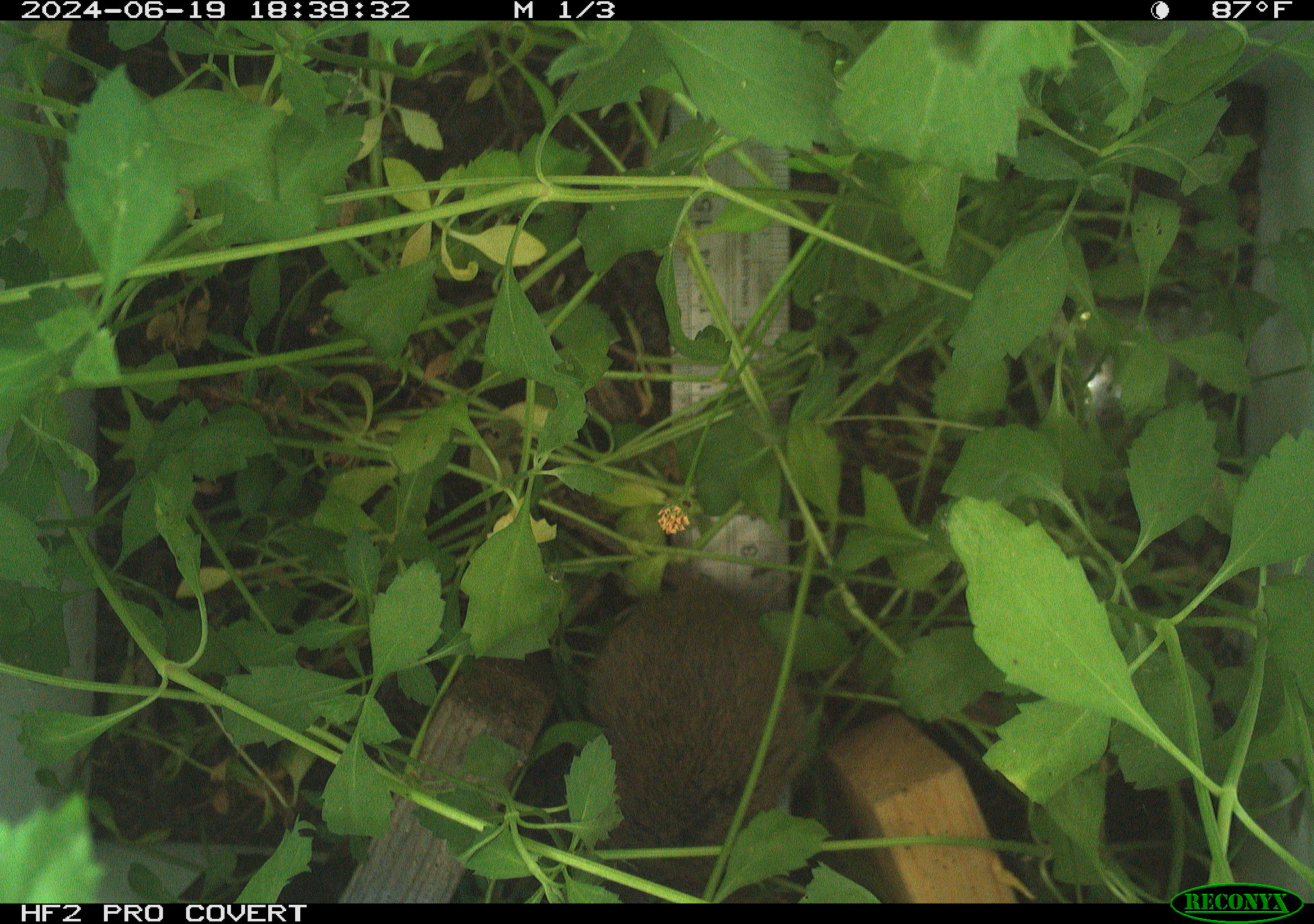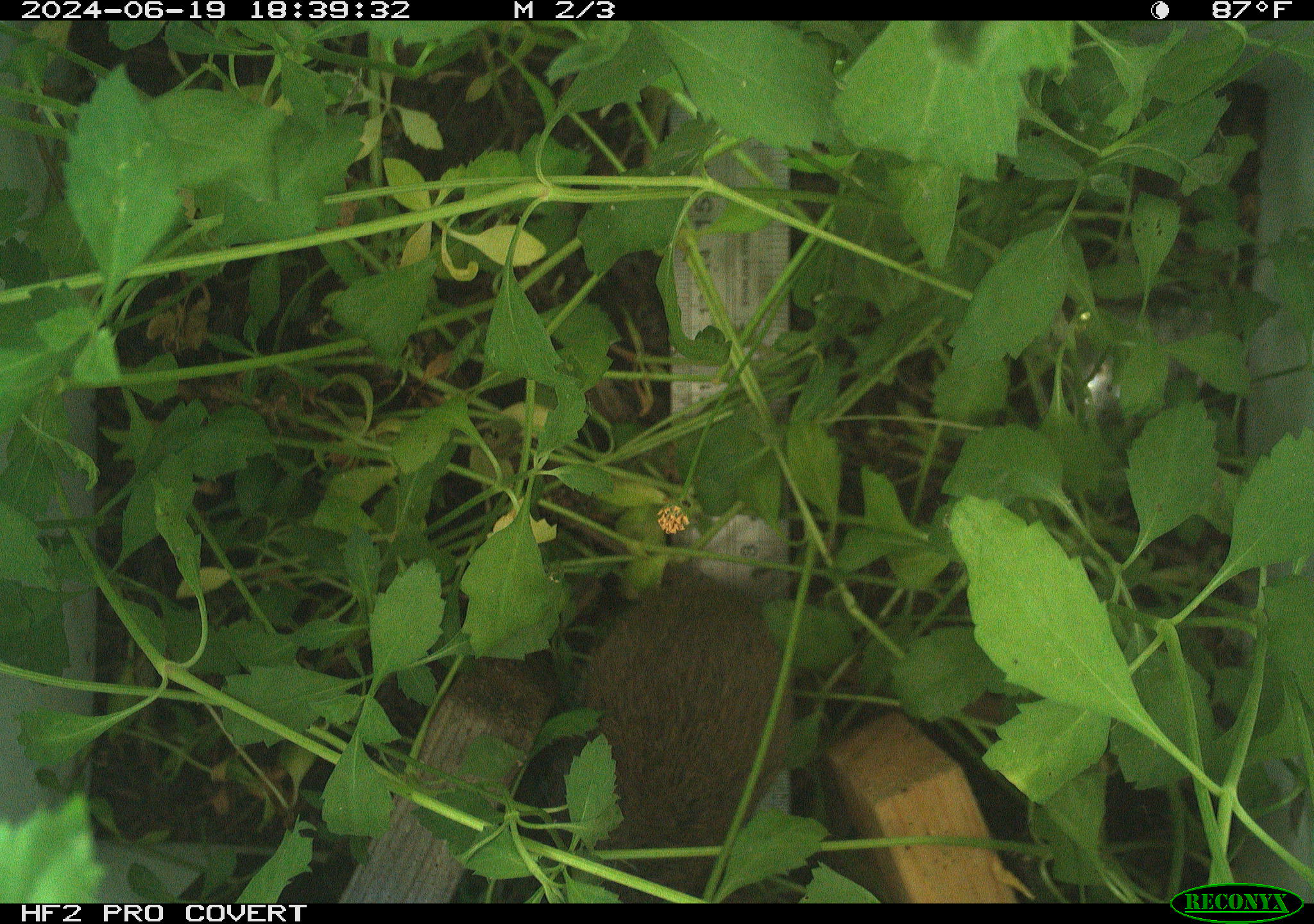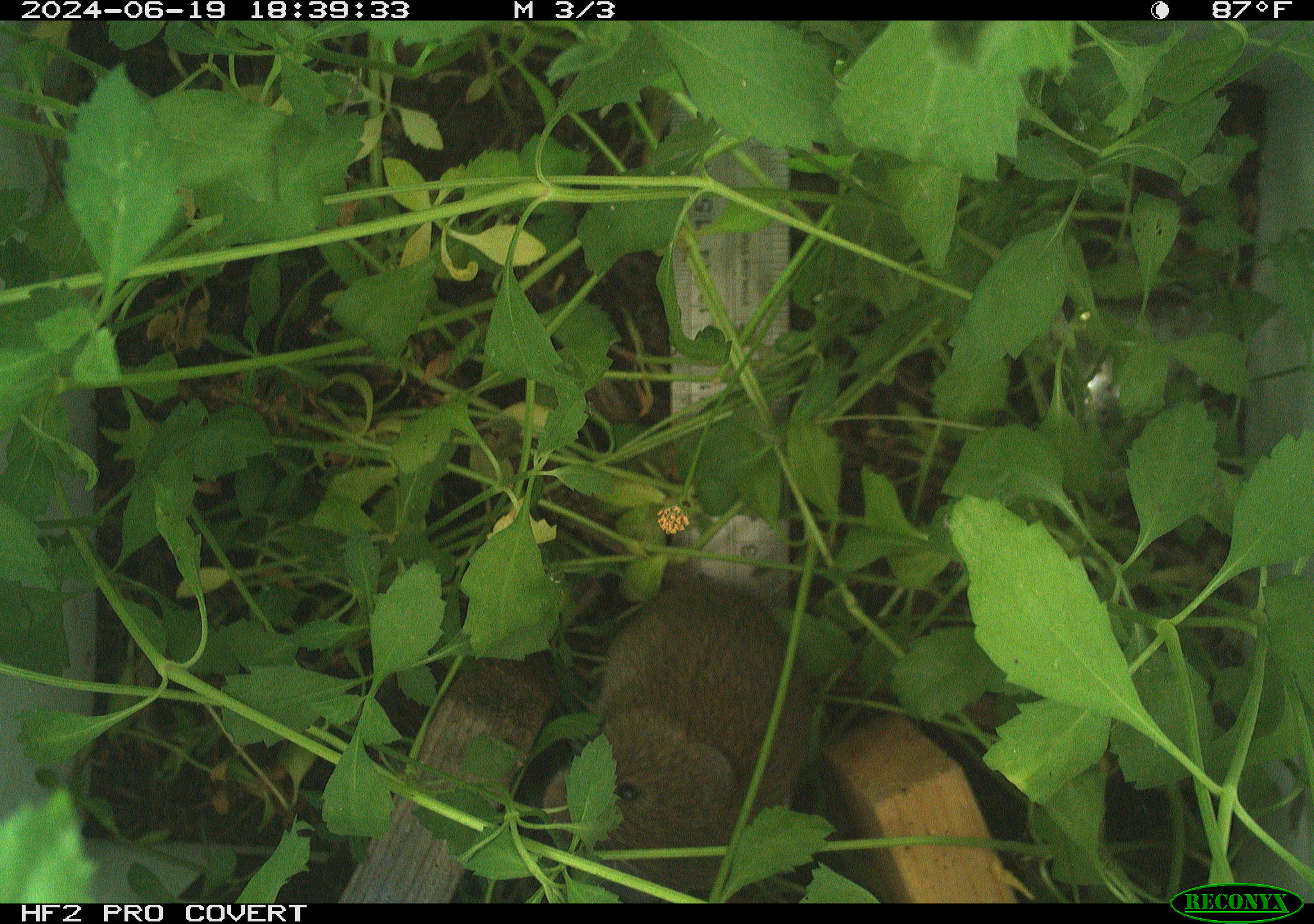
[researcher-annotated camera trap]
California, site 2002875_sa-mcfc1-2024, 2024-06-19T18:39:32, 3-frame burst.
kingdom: Animalia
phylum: Chordata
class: Mammalia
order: Rodentia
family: Cricetidae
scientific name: Arvicolinae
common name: voles, lemmings, and muskrats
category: arvicolinae subfamily